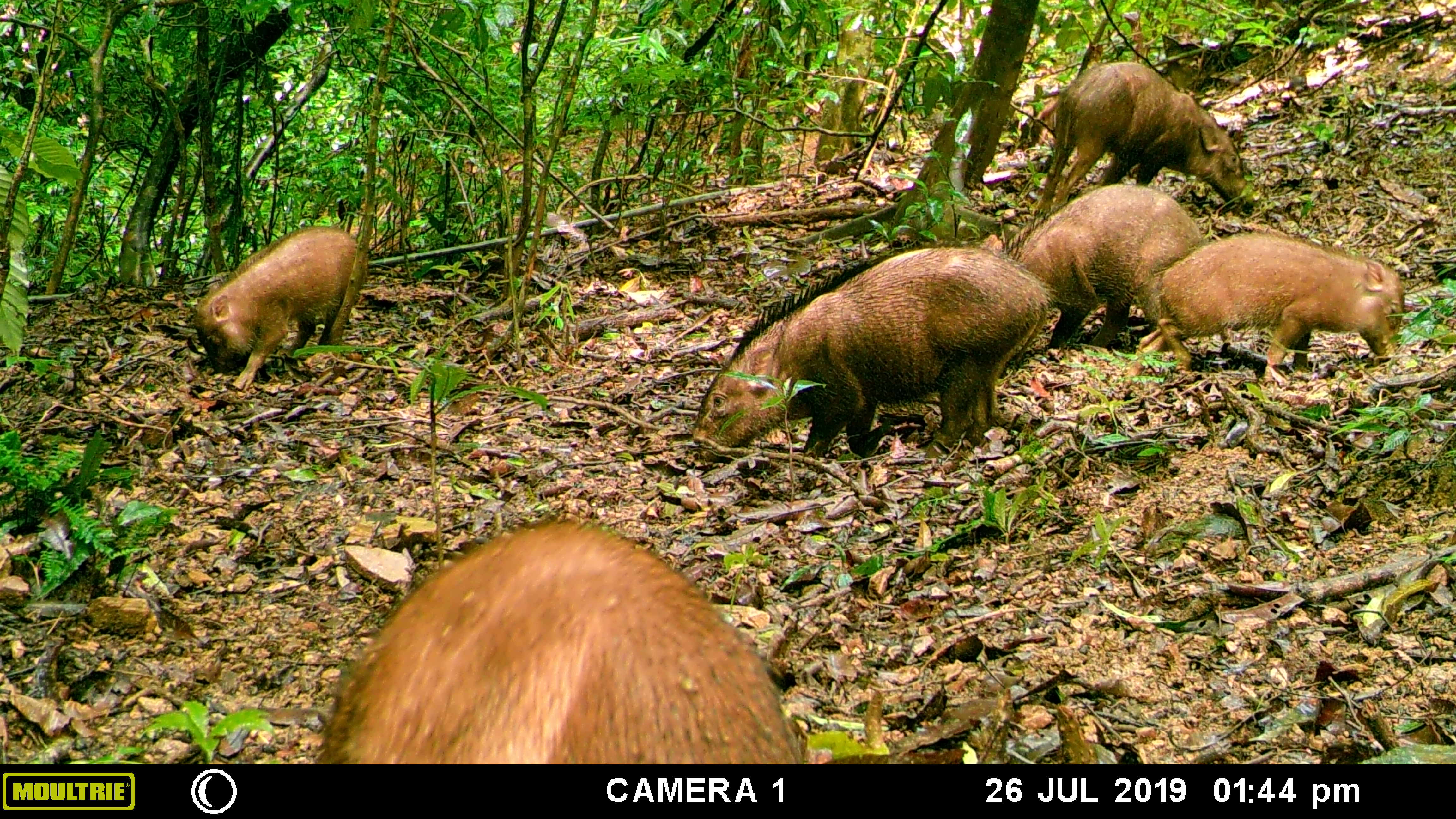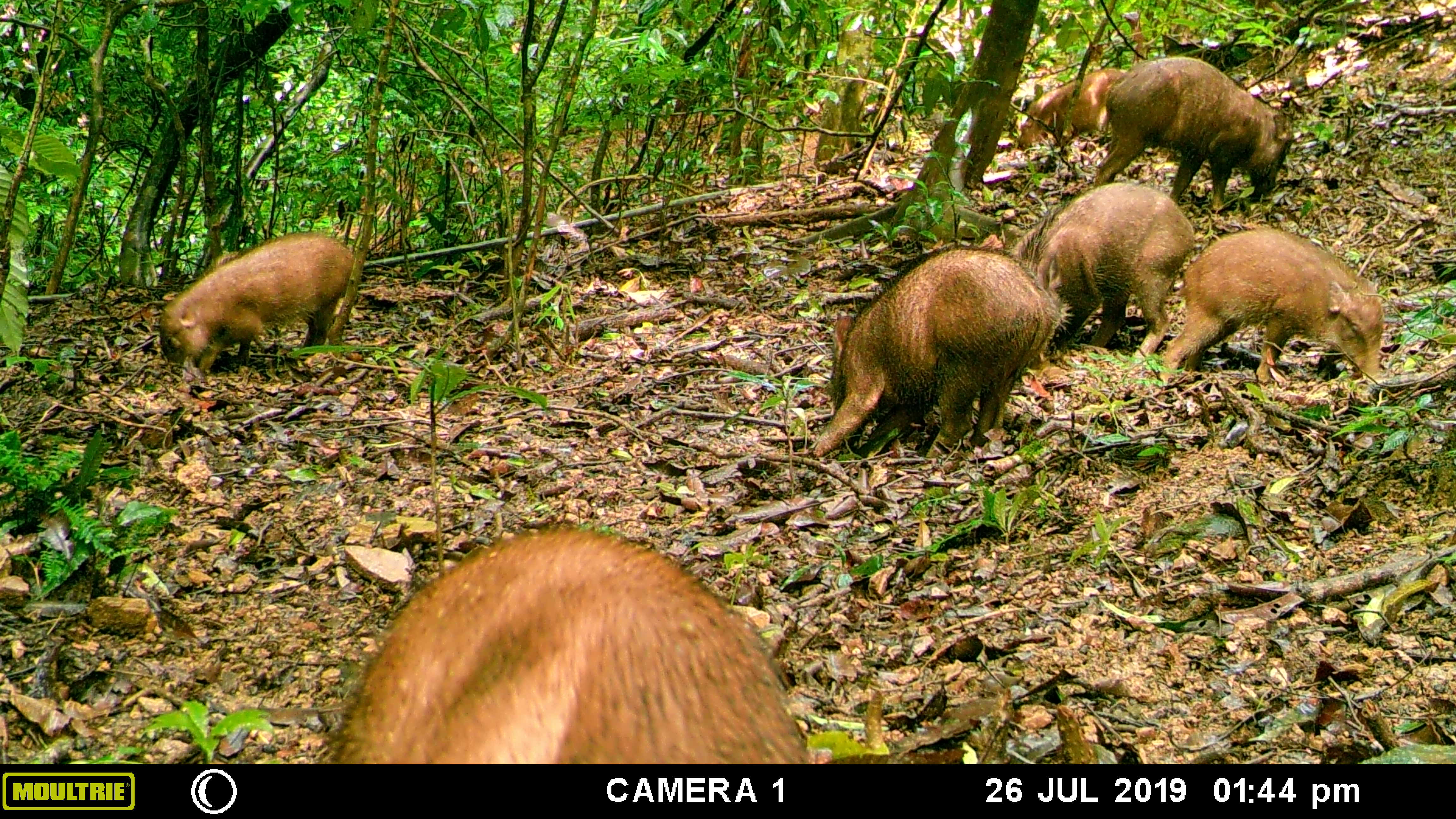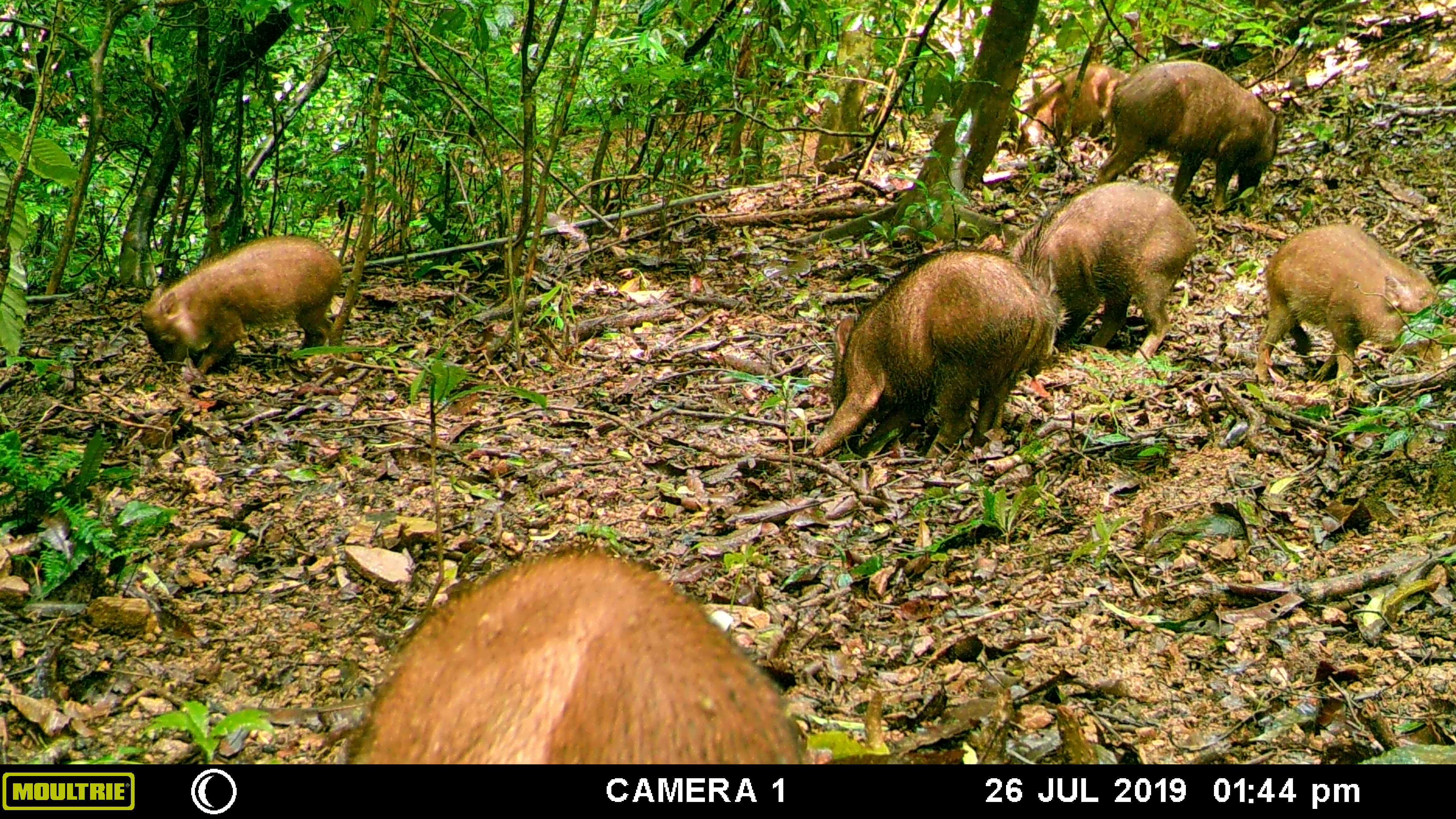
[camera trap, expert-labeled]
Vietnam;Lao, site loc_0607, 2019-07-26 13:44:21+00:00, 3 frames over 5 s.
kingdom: Animalia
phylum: Chordata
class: Mammalia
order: Artiodactyla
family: Suidae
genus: Sus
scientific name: Sus scrofa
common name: eurasian wild pig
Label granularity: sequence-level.